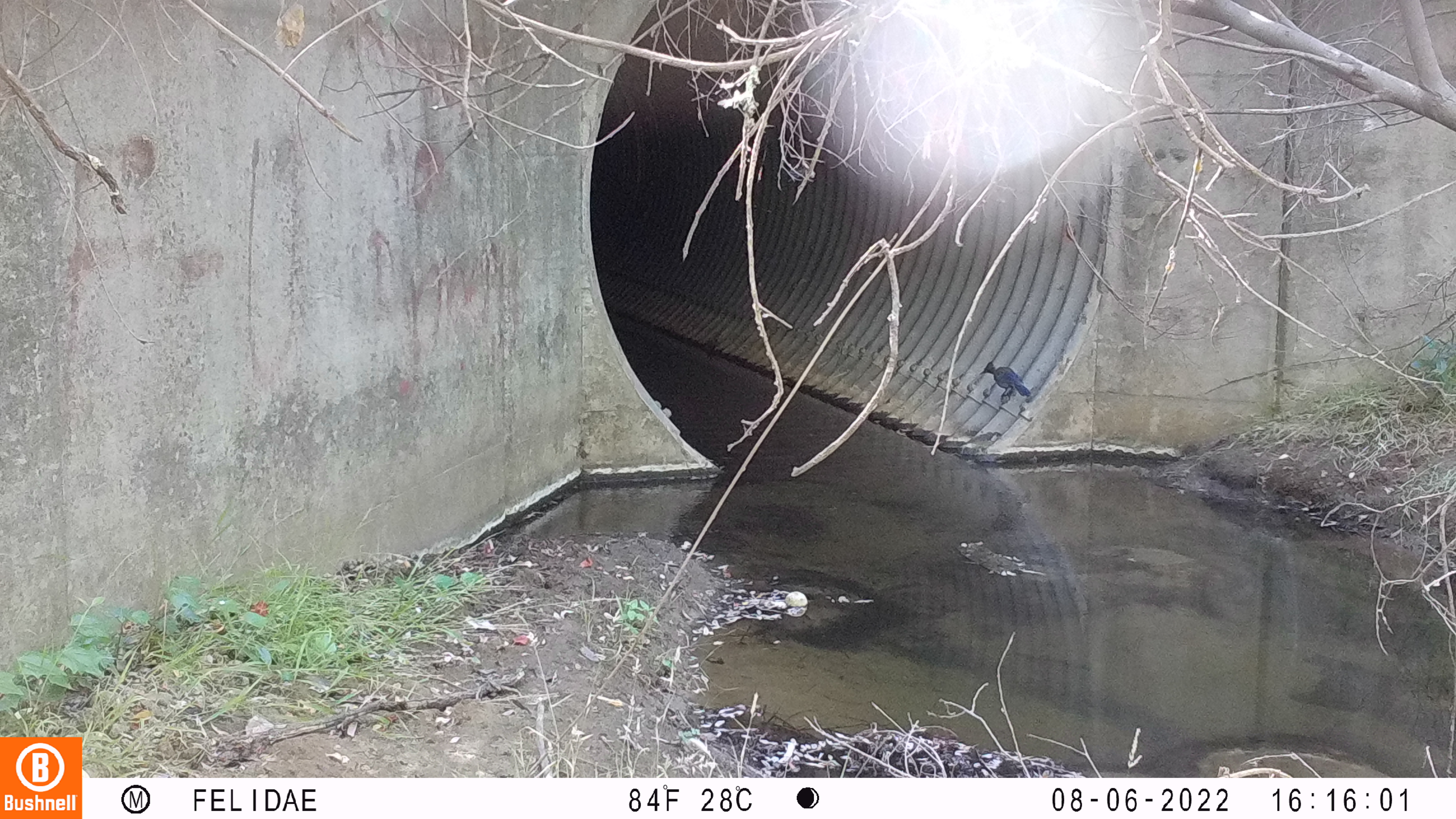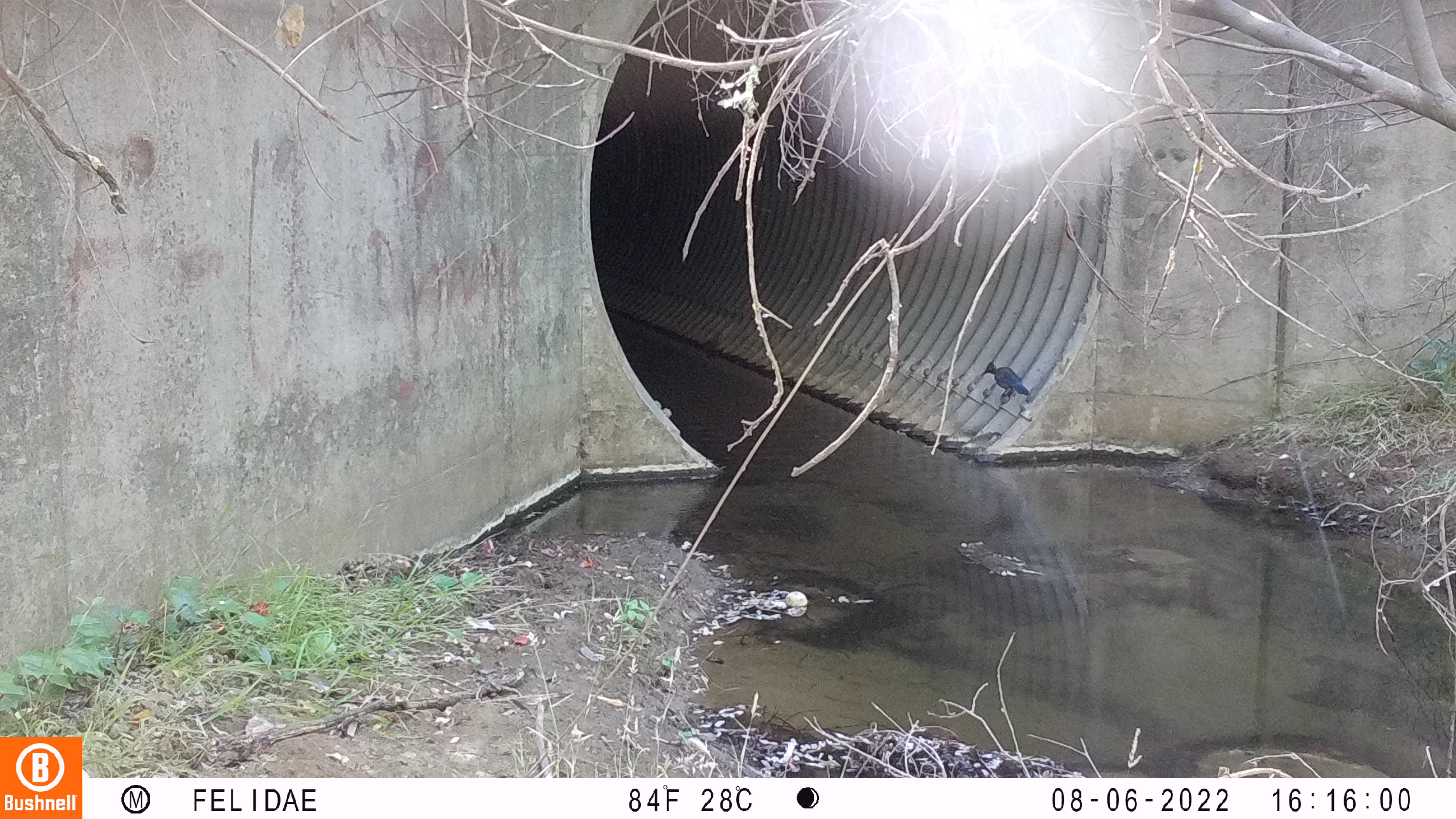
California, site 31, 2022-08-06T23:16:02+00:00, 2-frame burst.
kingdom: Animalia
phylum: Chordata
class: Aves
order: Passeriformes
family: Corvidae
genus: Cyanocitta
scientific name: Cyanocitta stelleri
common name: steller's jay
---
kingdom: Animalia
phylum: Chordata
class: Aves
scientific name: Aves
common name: bird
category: unknown bird